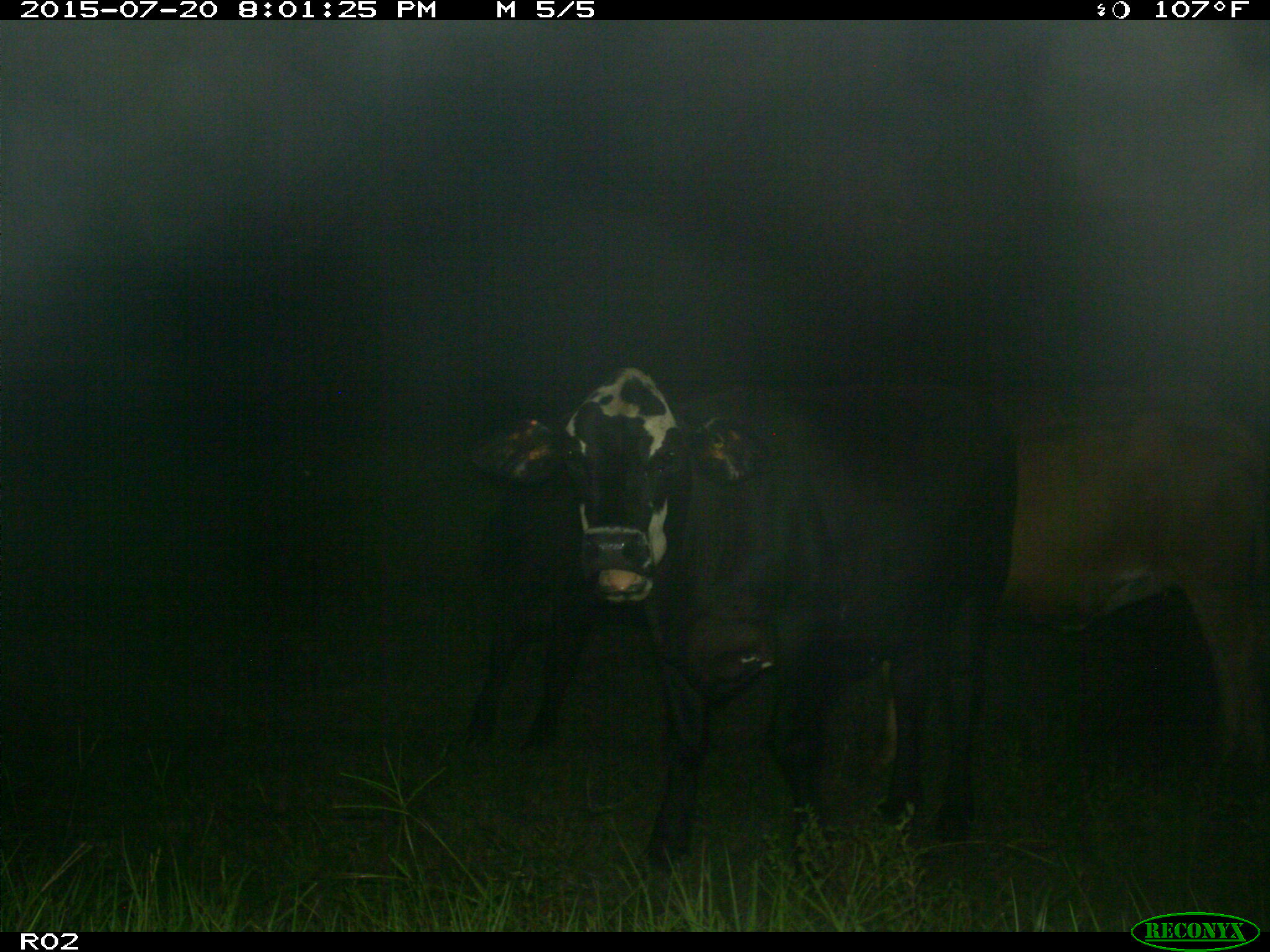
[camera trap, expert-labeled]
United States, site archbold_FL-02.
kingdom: Animalia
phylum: Chordata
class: Mammalia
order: Artiodactyla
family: Bovidae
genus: Bos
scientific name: Bos taurus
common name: domestic cow